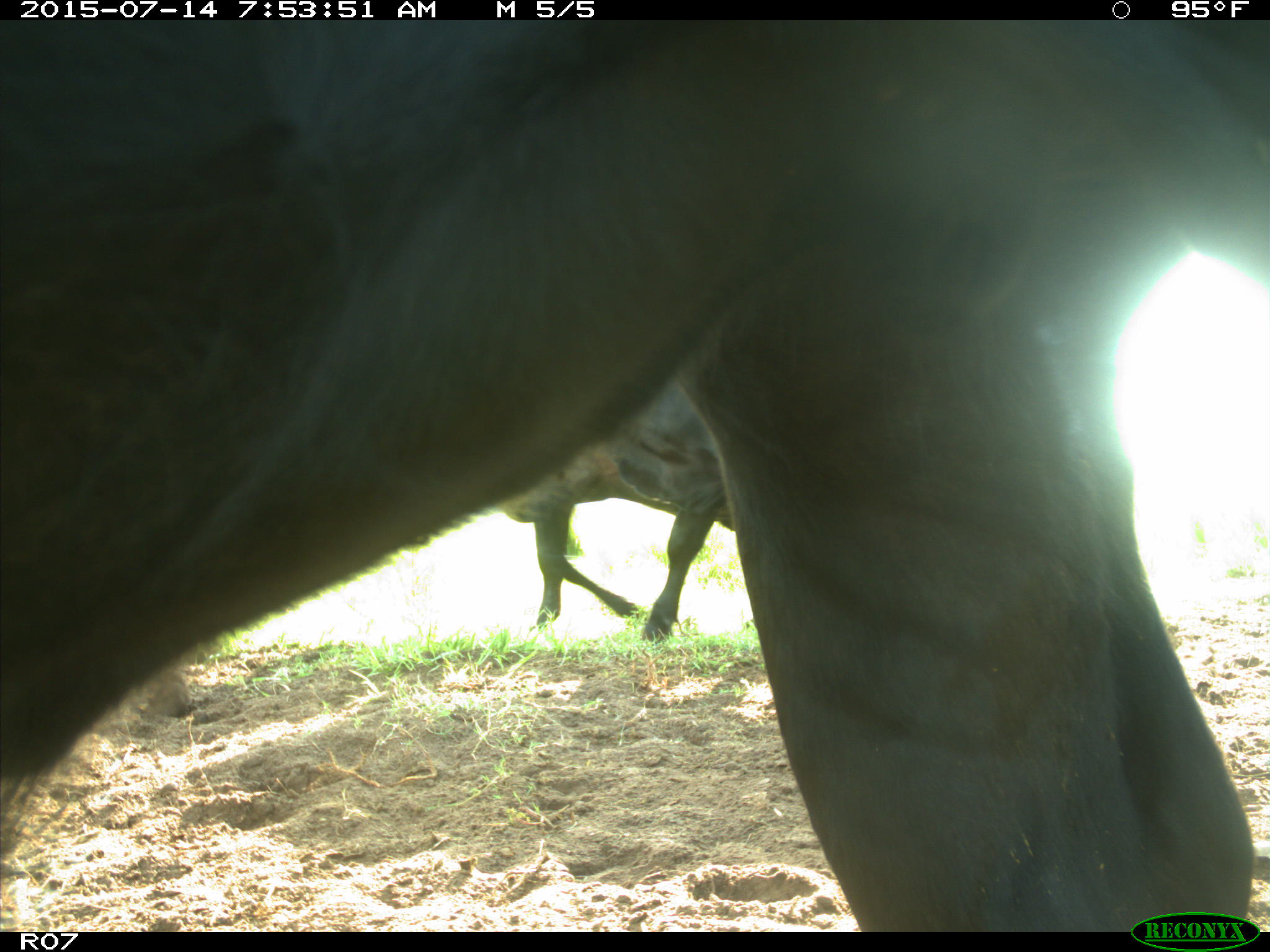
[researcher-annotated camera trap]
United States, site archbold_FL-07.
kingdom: Animalia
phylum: Chordata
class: Mammalia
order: Artiodactyla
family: Bovidae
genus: Bos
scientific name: Bos taurus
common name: domestic cow